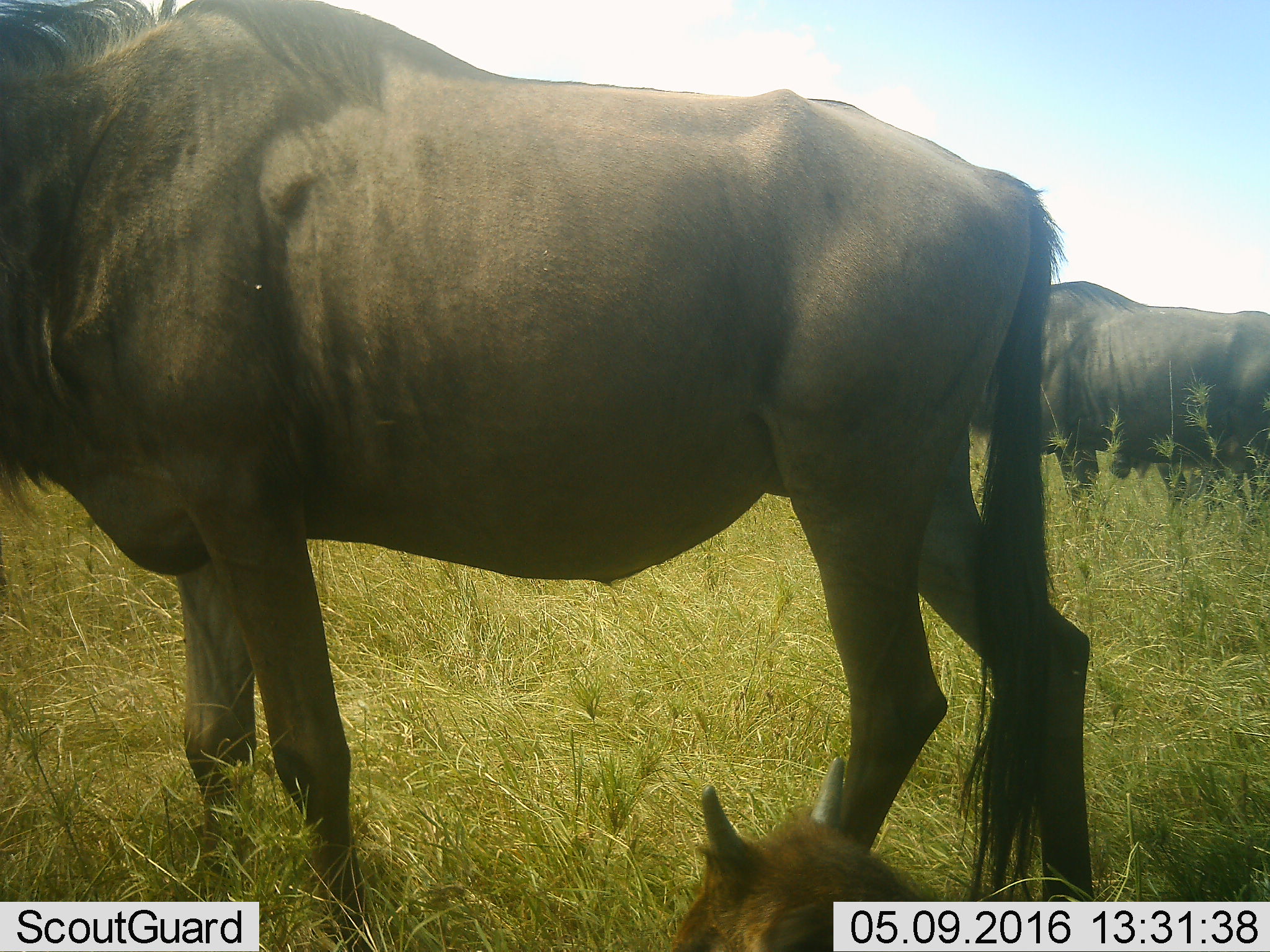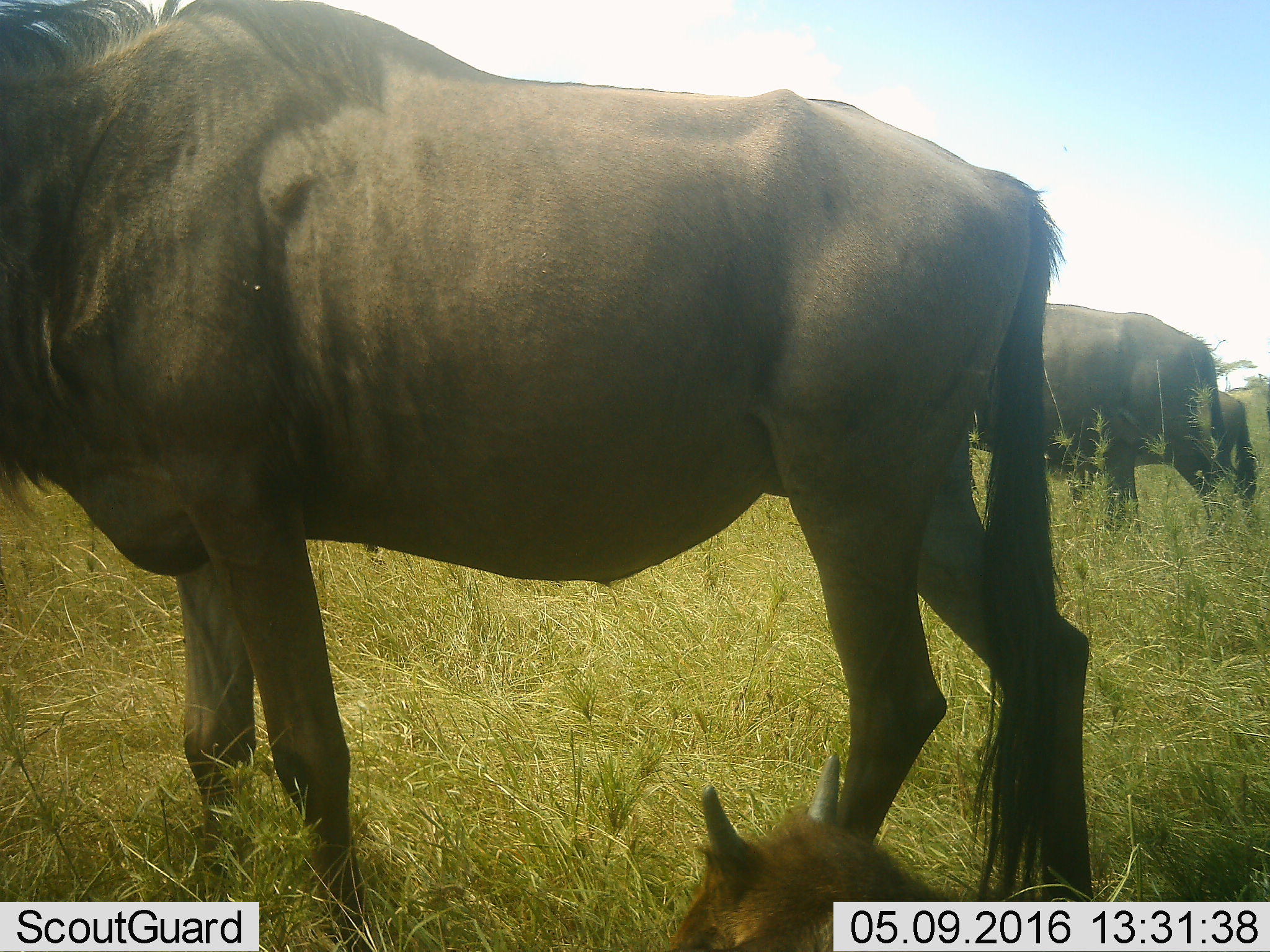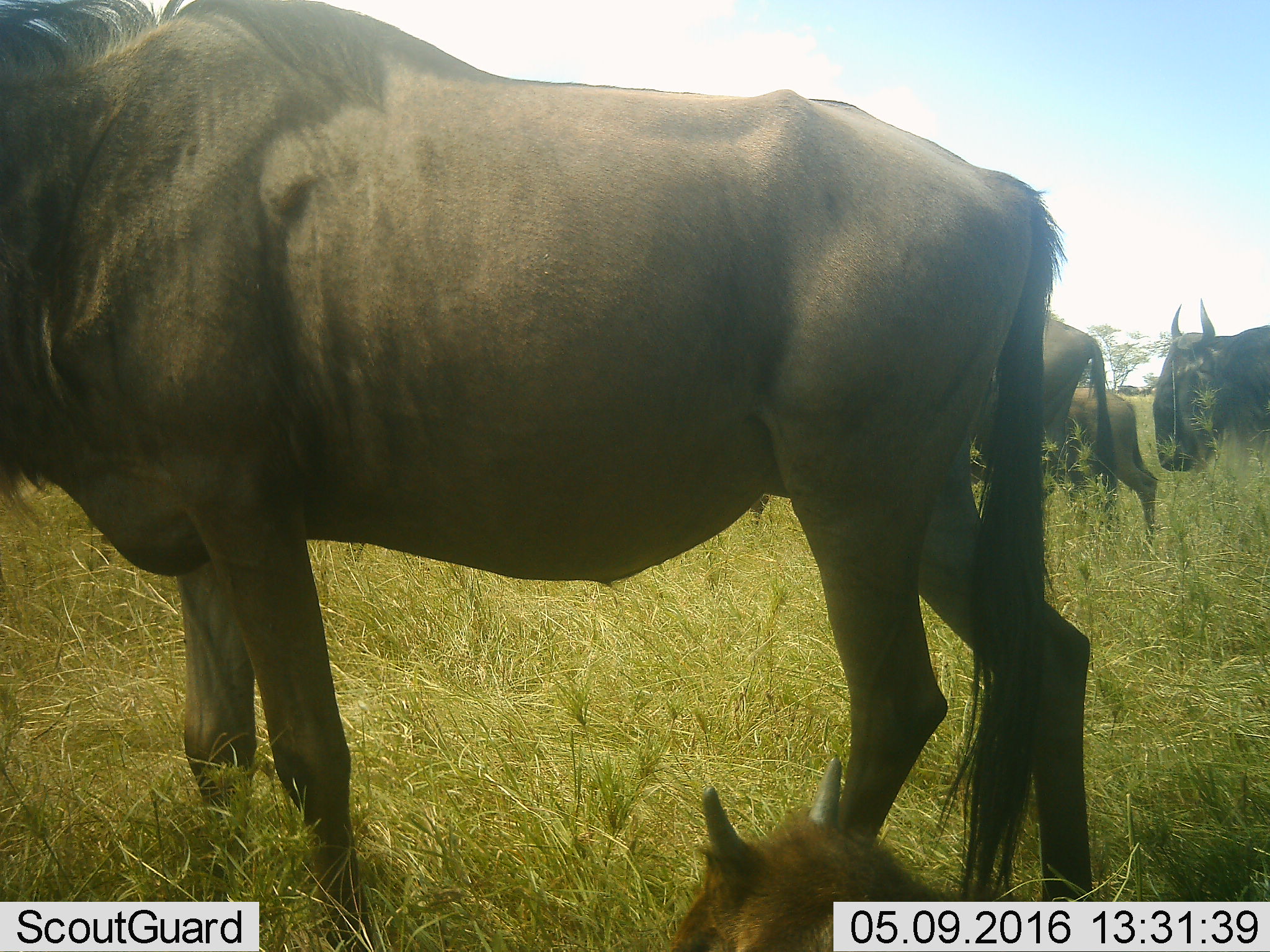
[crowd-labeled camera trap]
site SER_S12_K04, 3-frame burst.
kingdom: Animalia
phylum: Chordata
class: Mammalia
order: Artiodactyla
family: Bovidae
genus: Connochaetes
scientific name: Connochaetes taurinus taurinus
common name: blue wildebeest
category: wildebeestblue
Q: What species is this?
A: Wildebeestblue (blue wildebeest) (Connochaetes taurinus taurinus).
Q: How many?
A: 5.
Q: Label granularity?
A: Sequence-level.